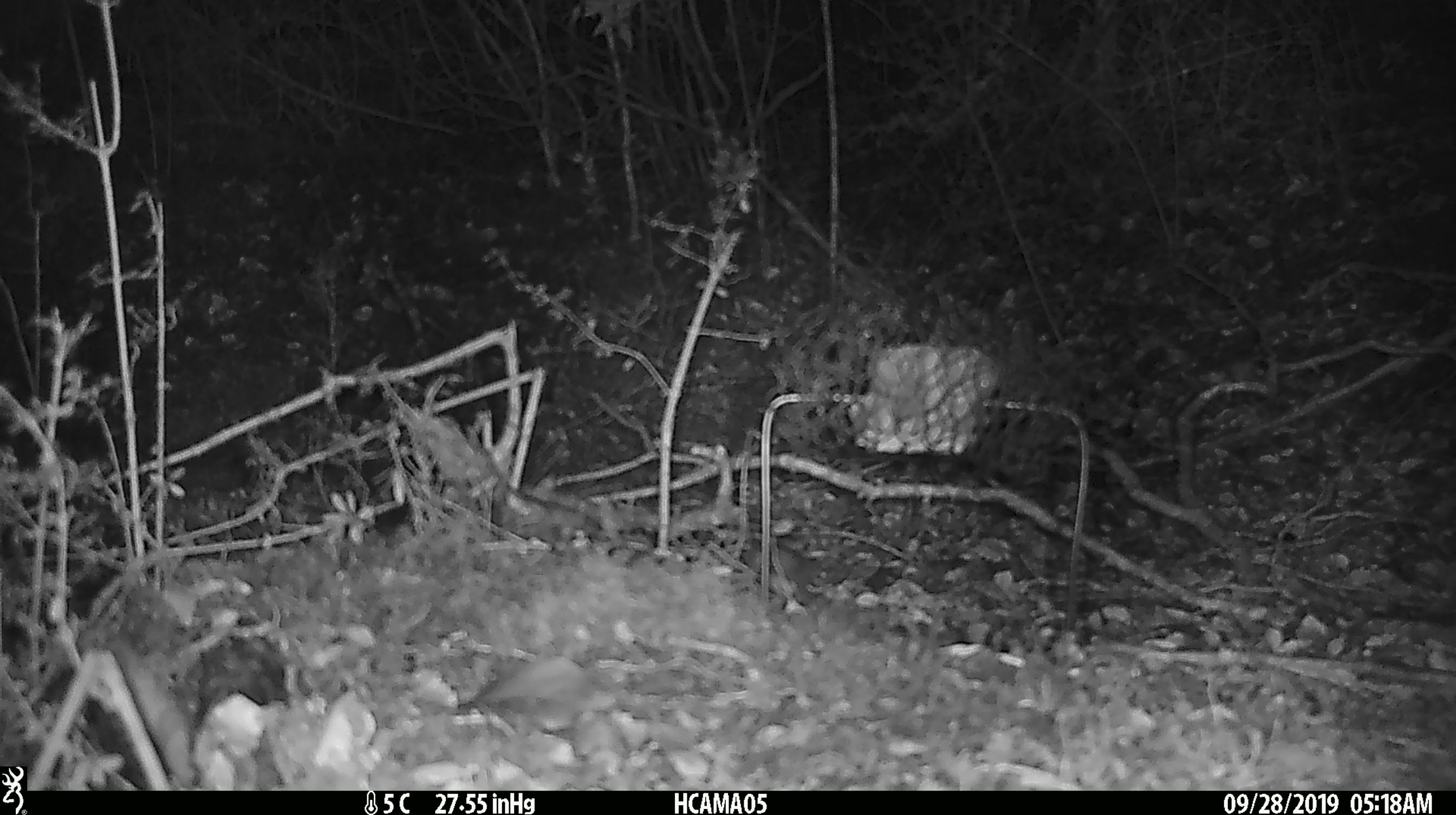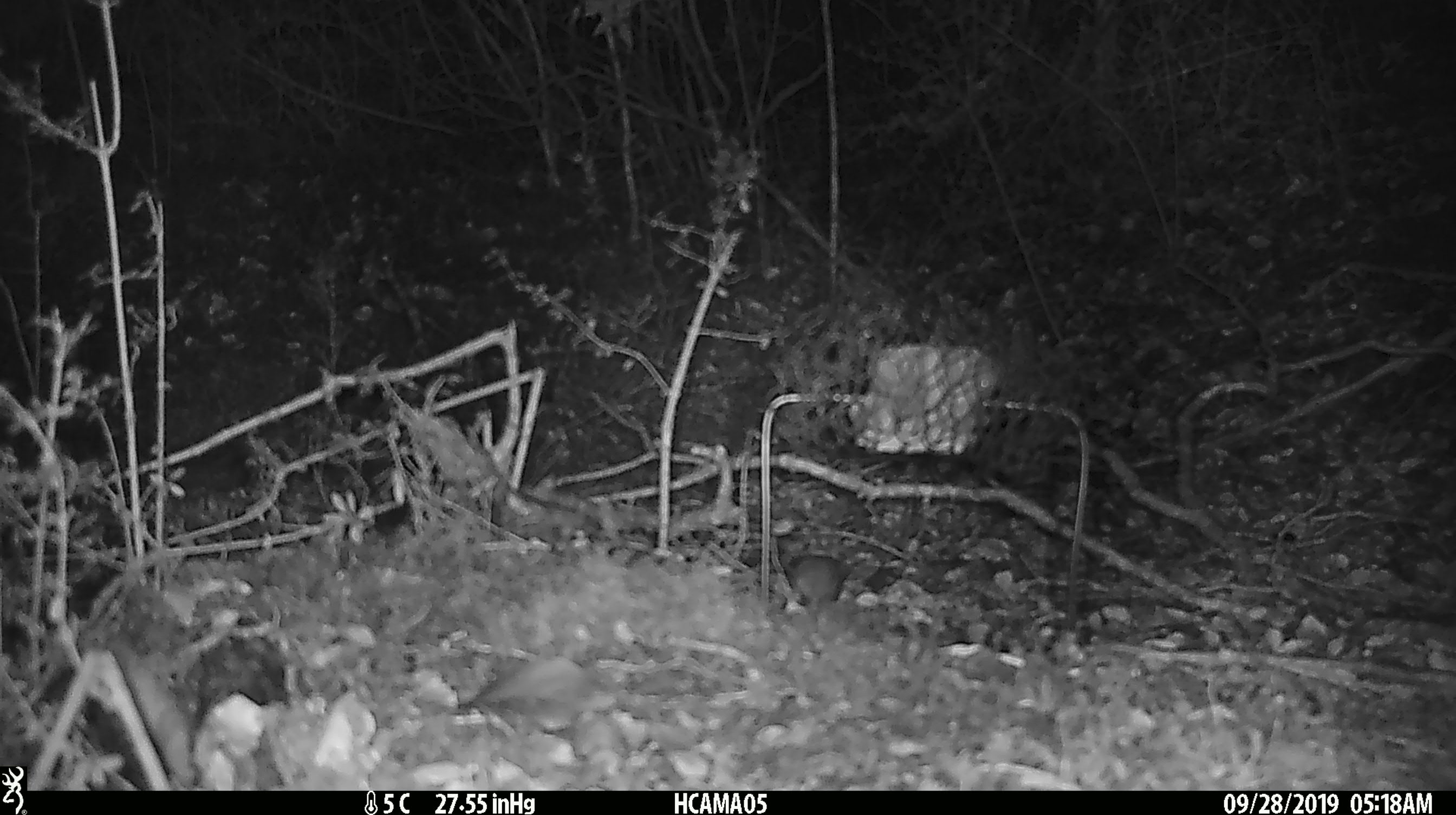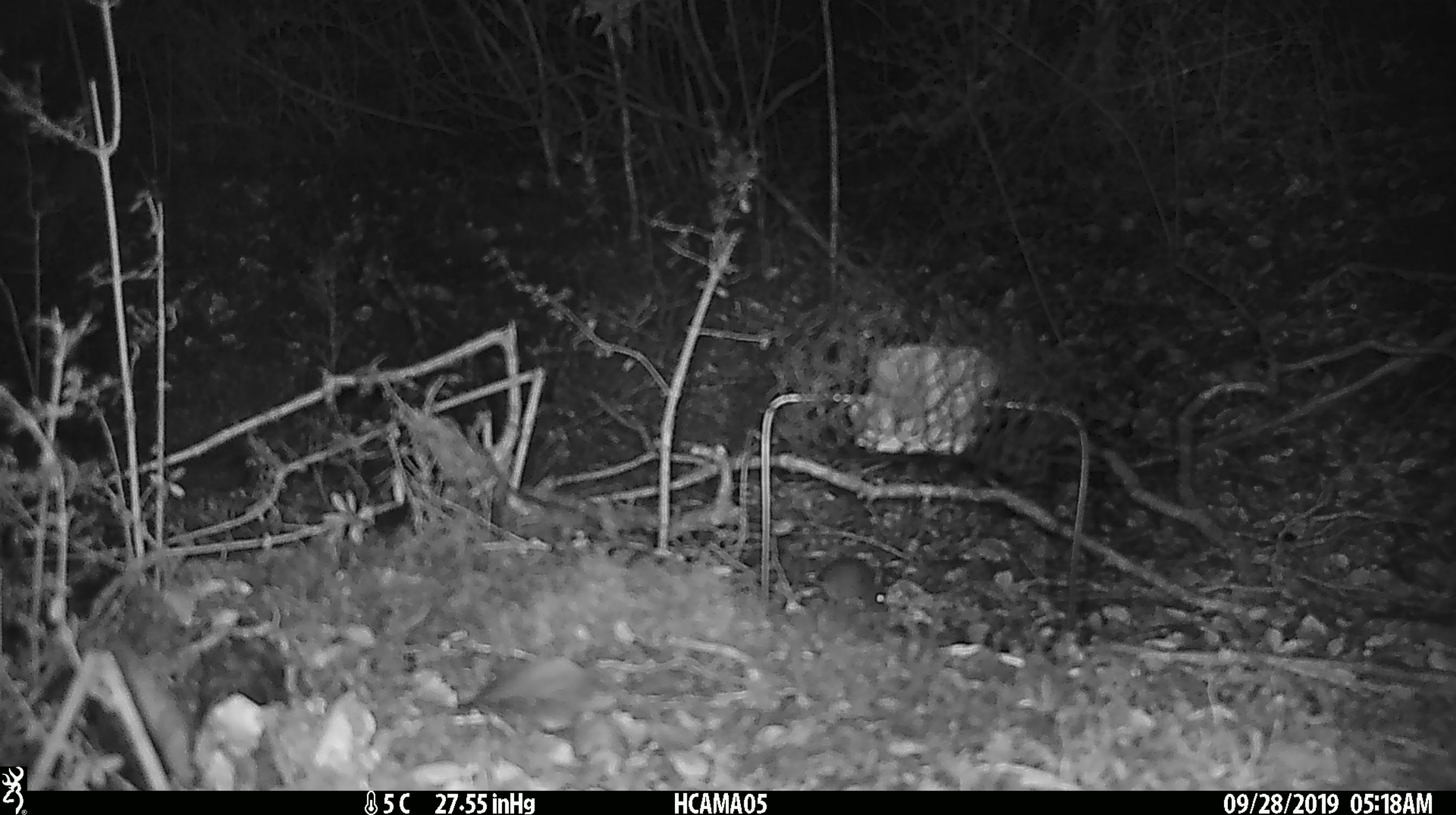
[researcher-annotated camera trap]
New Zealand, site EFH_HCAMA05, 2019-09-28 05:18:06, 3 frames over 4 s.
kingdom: Animalia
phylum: Chordata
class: Mammalia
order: Rodentia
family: Muridae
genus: Mus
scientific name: Mus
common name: mouse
Mouse (Mus).